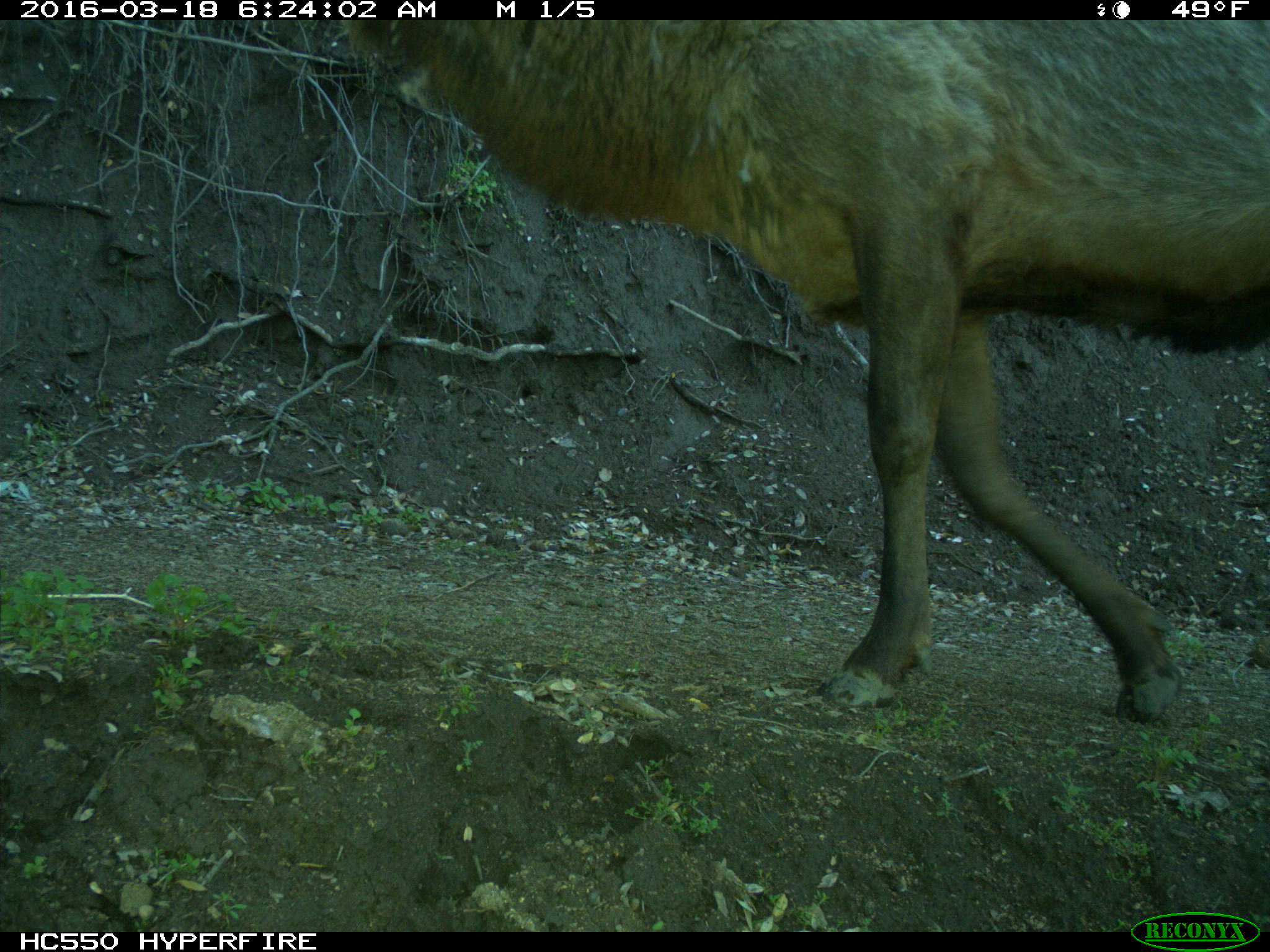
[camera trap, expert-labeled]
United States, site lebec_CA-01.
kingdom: Animalia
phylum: Chordata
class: Mammalia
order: Artiodactyla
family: Cervidae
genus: Cervus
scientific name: Cervus canadensis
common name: elk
Cervus canadensis (elk).